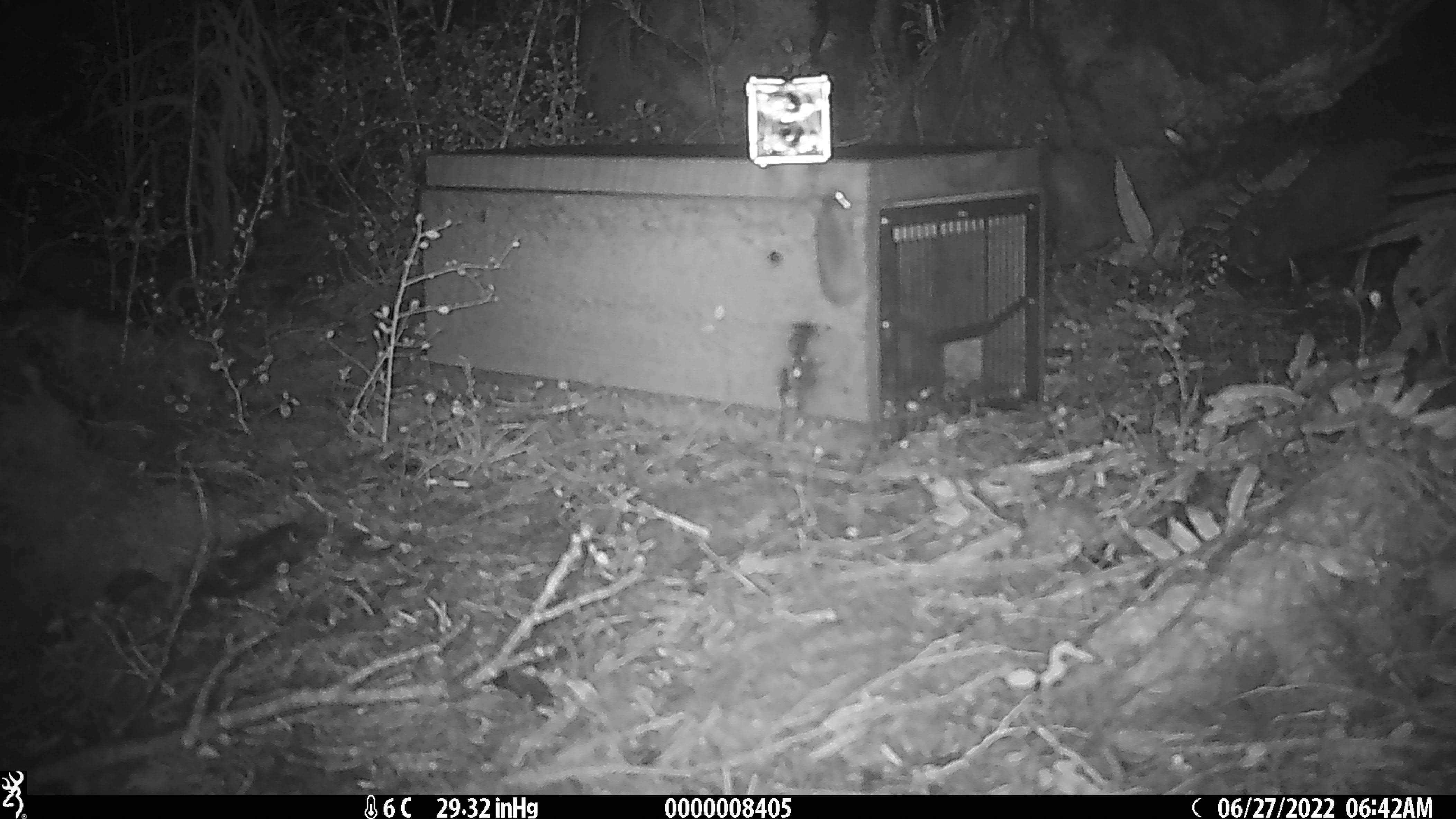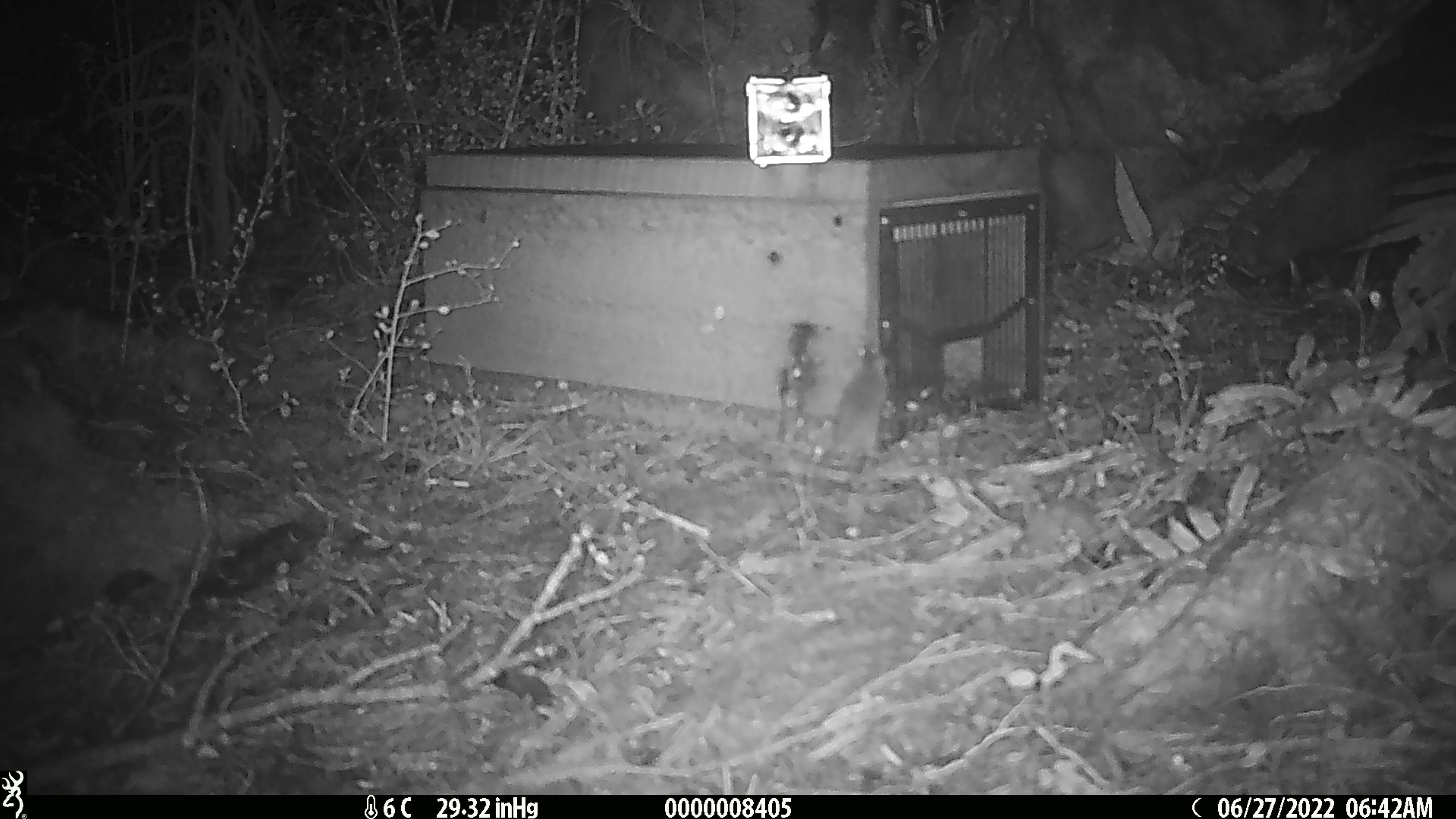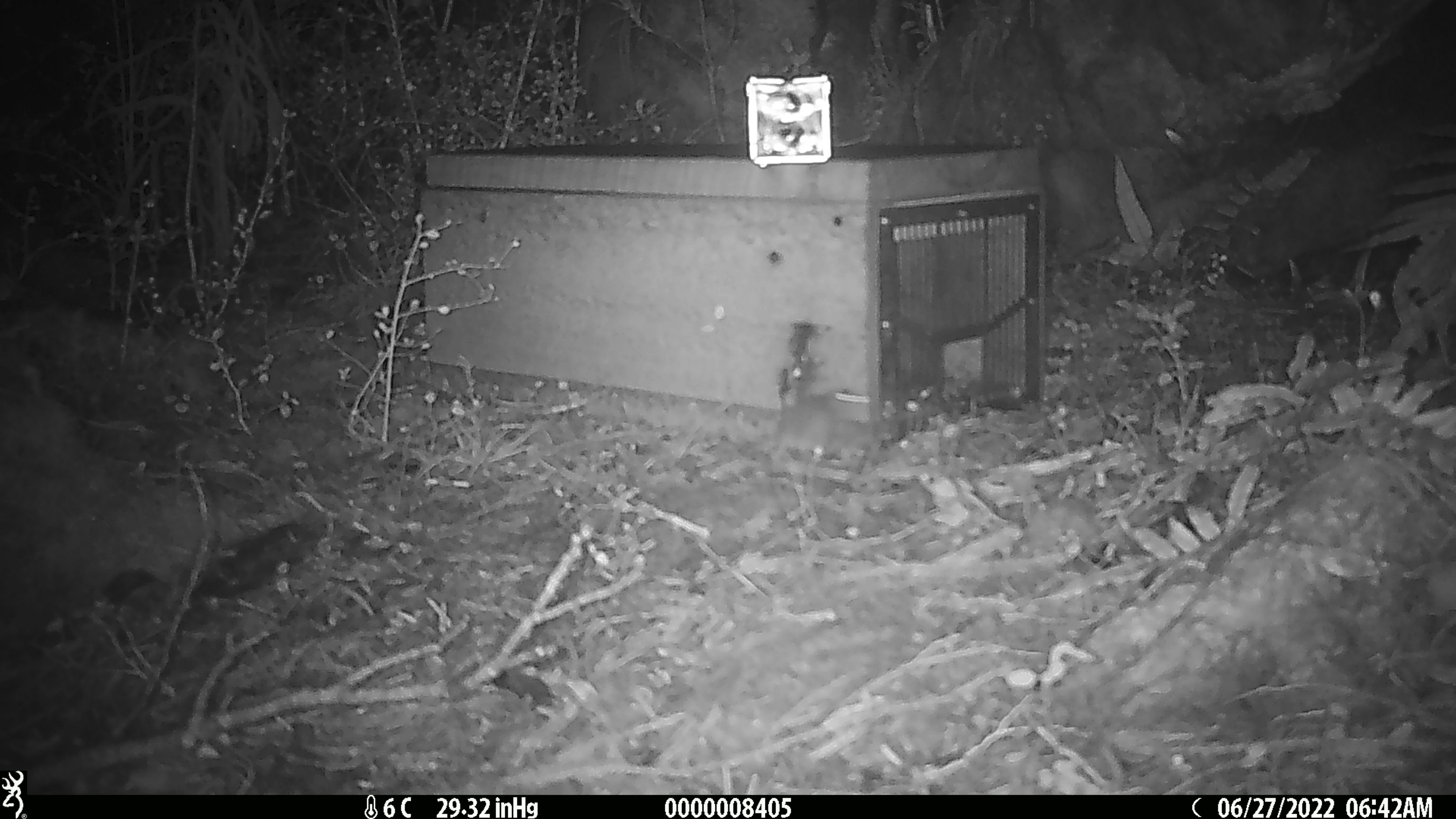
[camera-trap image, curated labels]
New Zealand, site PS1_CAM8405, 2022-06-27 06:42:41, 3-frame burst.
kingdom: Animalia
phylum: Chordata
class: Mammalia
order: Rodentia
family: Muridae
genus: Mus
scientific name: Mus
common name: mouse